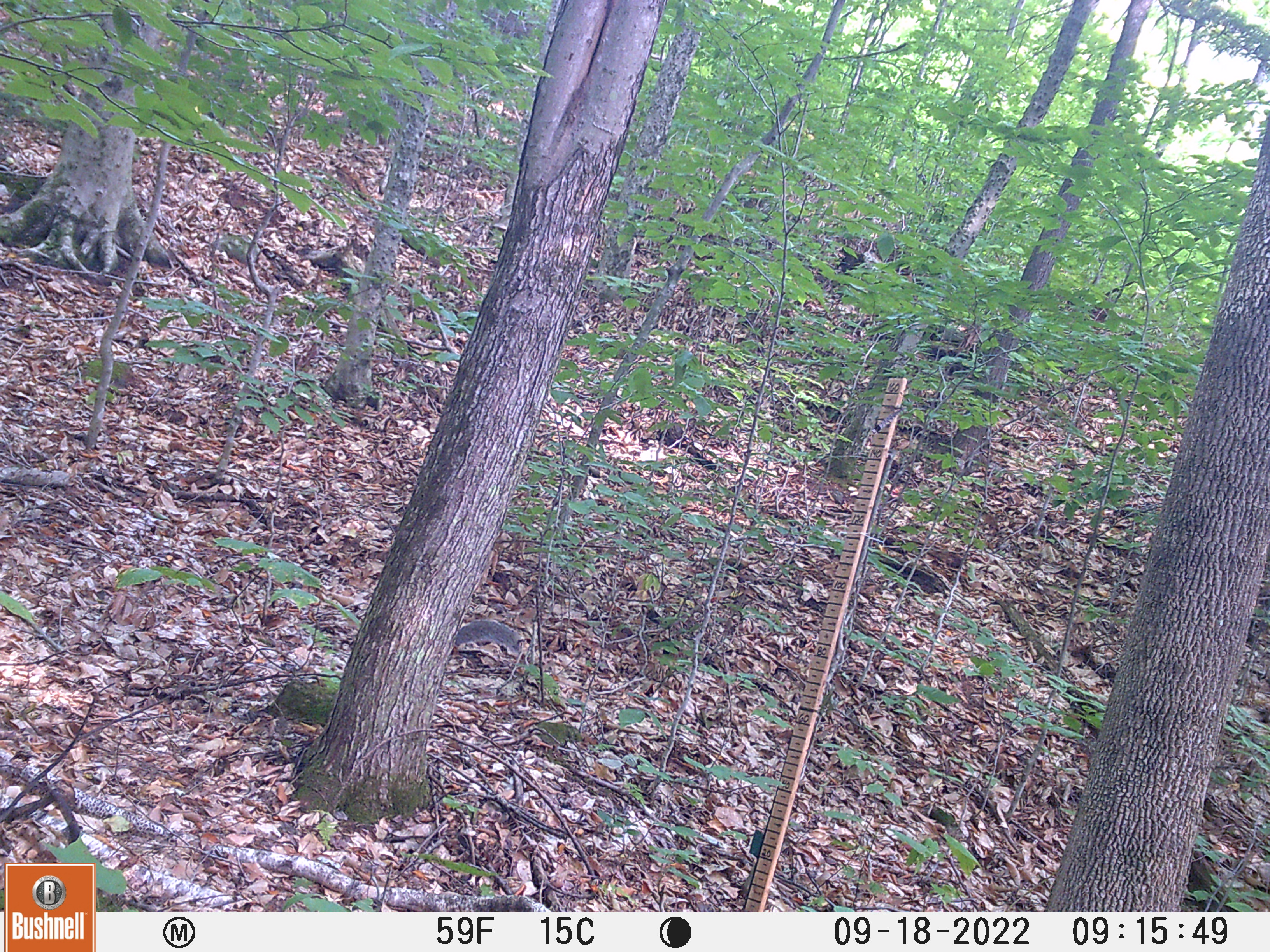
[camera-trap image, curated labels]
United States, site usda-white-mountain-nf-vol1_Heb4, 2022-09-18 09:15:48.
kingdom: Animalia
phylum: Chordata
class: Mammalia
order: Rodentia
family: Sciuridae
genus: Sciurus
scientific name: Sciurus carolinensis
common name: gray squirrel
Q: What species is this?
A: Gray squirrel (Sciurus carolinensis).